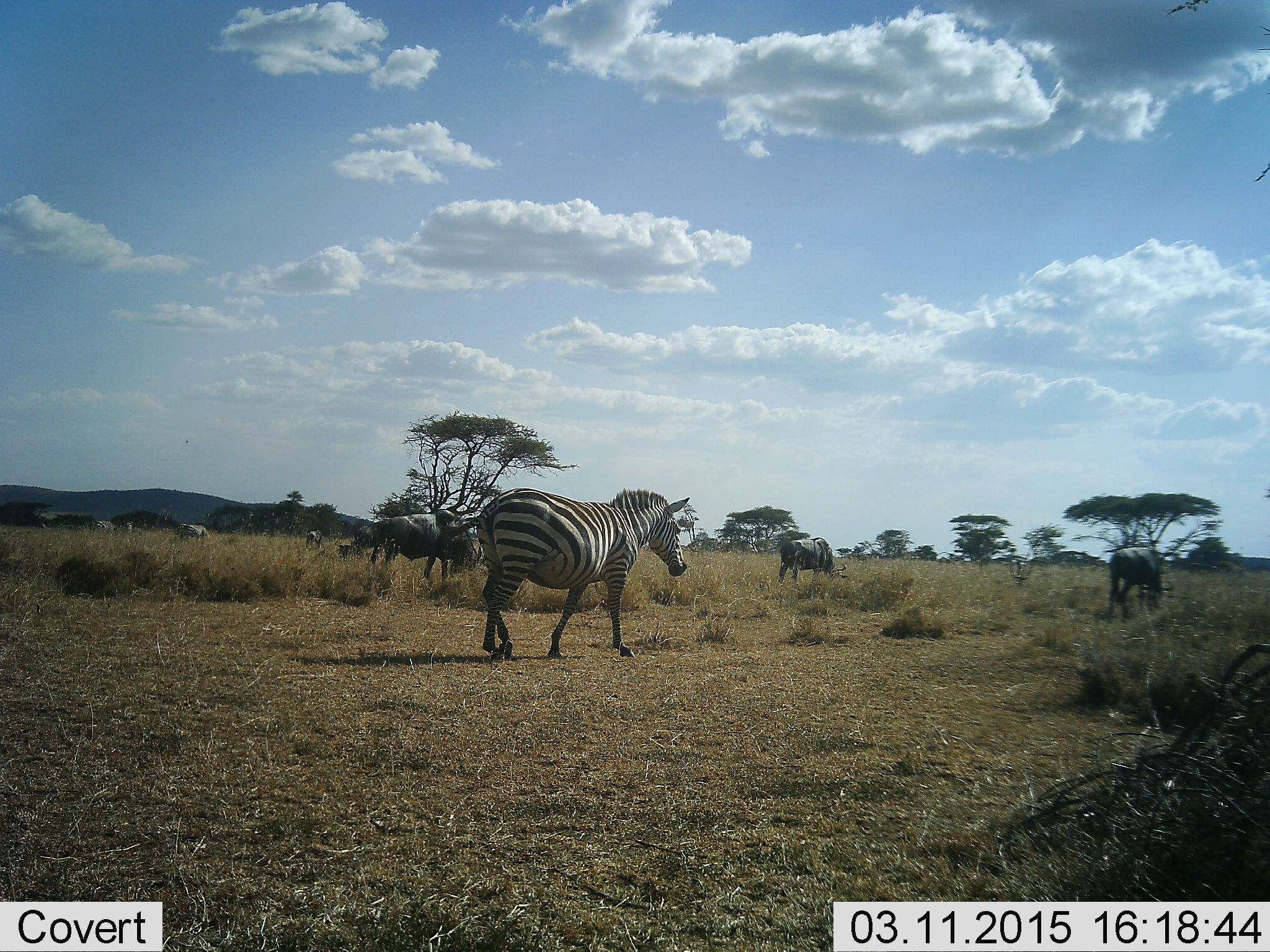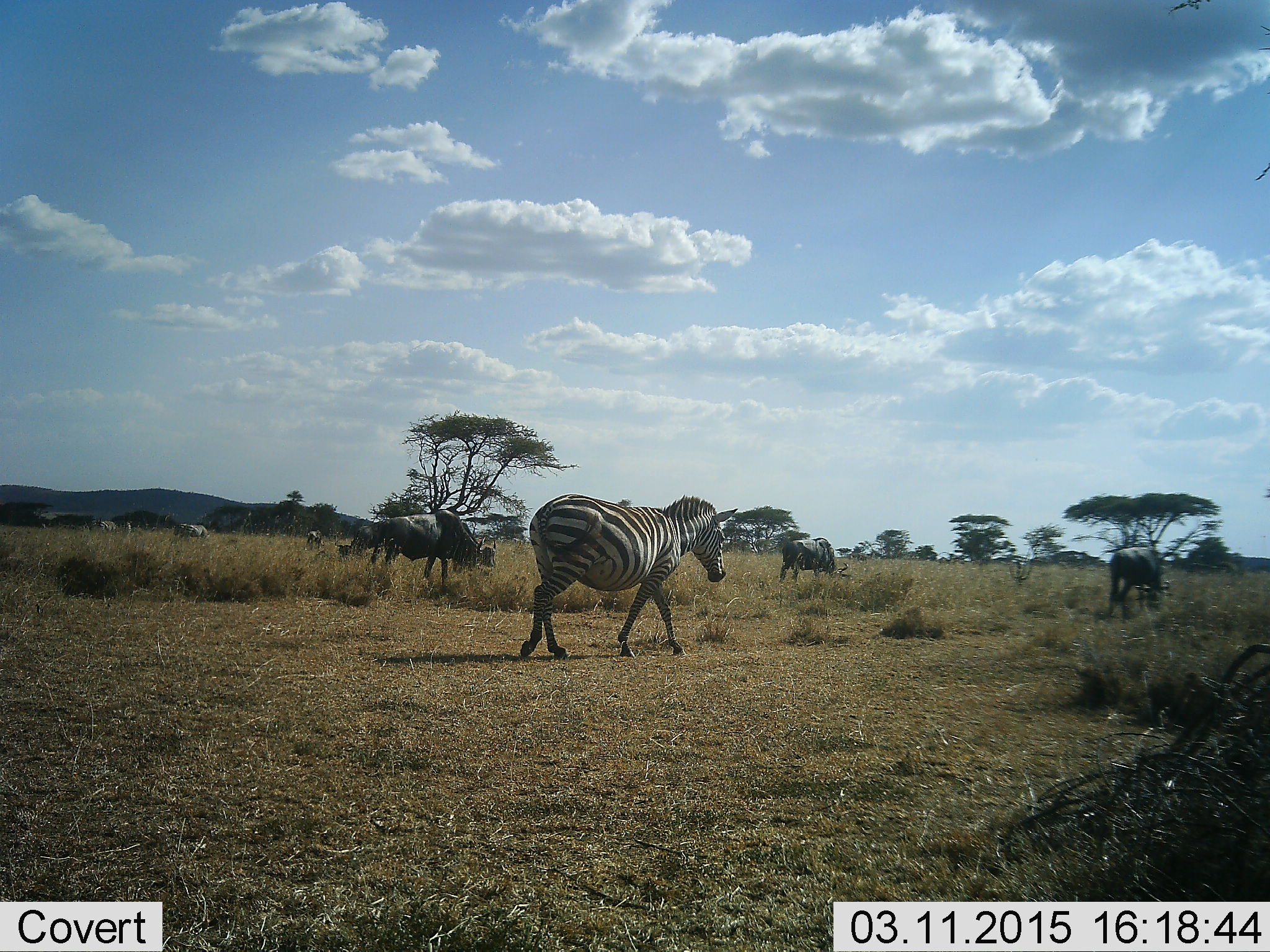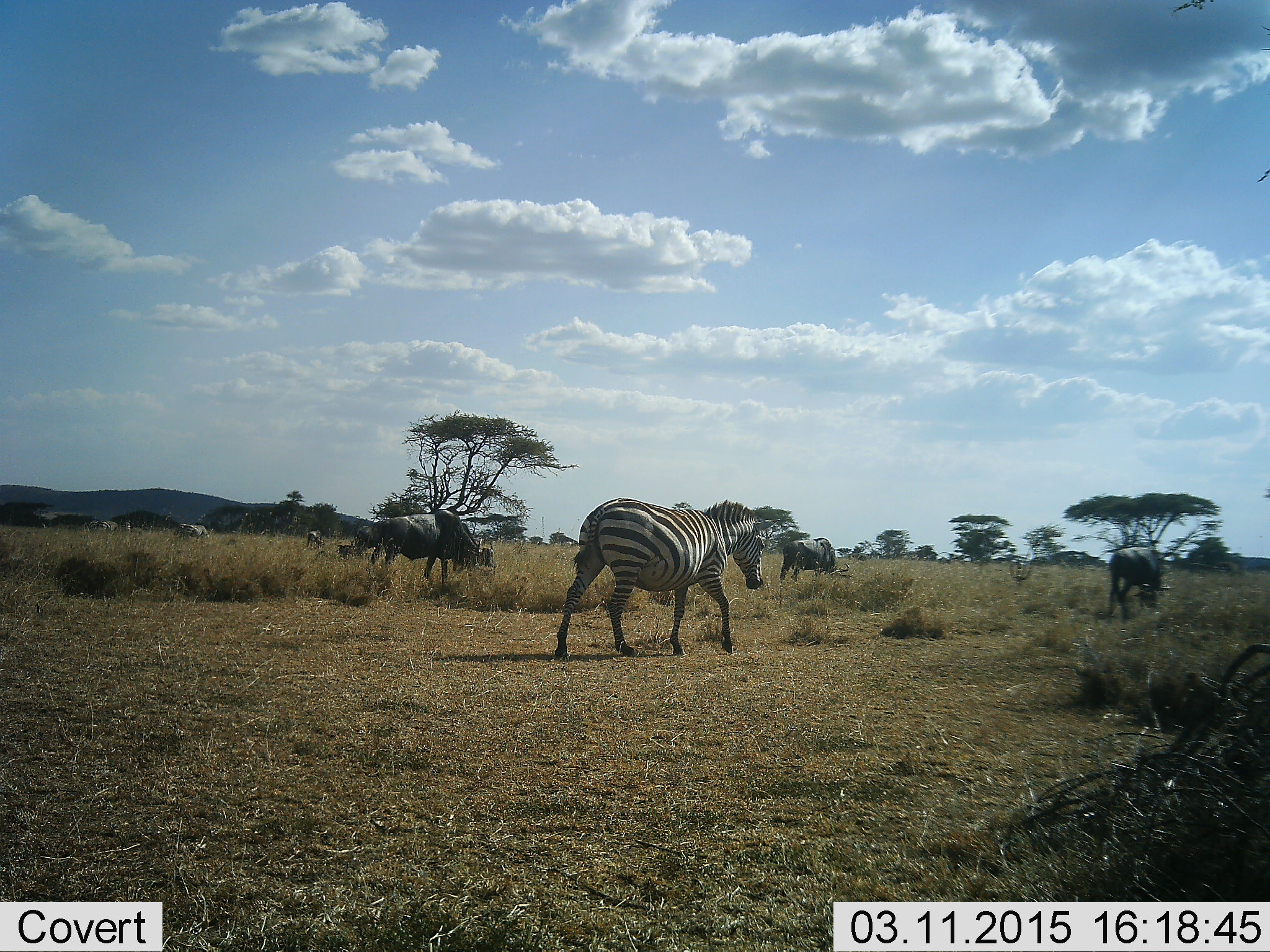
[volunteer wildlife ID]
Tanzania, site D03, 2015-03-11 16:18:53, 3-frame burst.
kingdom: Animalia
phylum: Chordata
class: Mammalia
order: Artiodactyla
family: Bovidae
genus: Connochaetes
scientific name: Connochaetes taurinus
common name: blue wildebeest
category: wildebeest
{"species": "wildebeest (blue wildebeest) (Connochaetes taurinus)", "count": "5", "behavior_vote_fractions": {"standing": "10%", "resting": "0%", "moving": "30%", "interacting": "0%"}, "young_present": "0%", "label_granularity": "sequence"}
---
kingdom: Animalia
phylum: Chordata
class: Mammalia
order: Perissodactyla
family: Equidae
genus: Equus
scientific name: Equus quagga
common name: plains zebra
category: zebra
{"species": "zebra (plains zebra) (Equus quagga)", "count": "1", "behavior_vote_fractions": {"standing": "17%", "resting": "8%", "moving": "92%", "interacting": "0%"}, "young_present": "0%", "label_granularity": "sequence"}